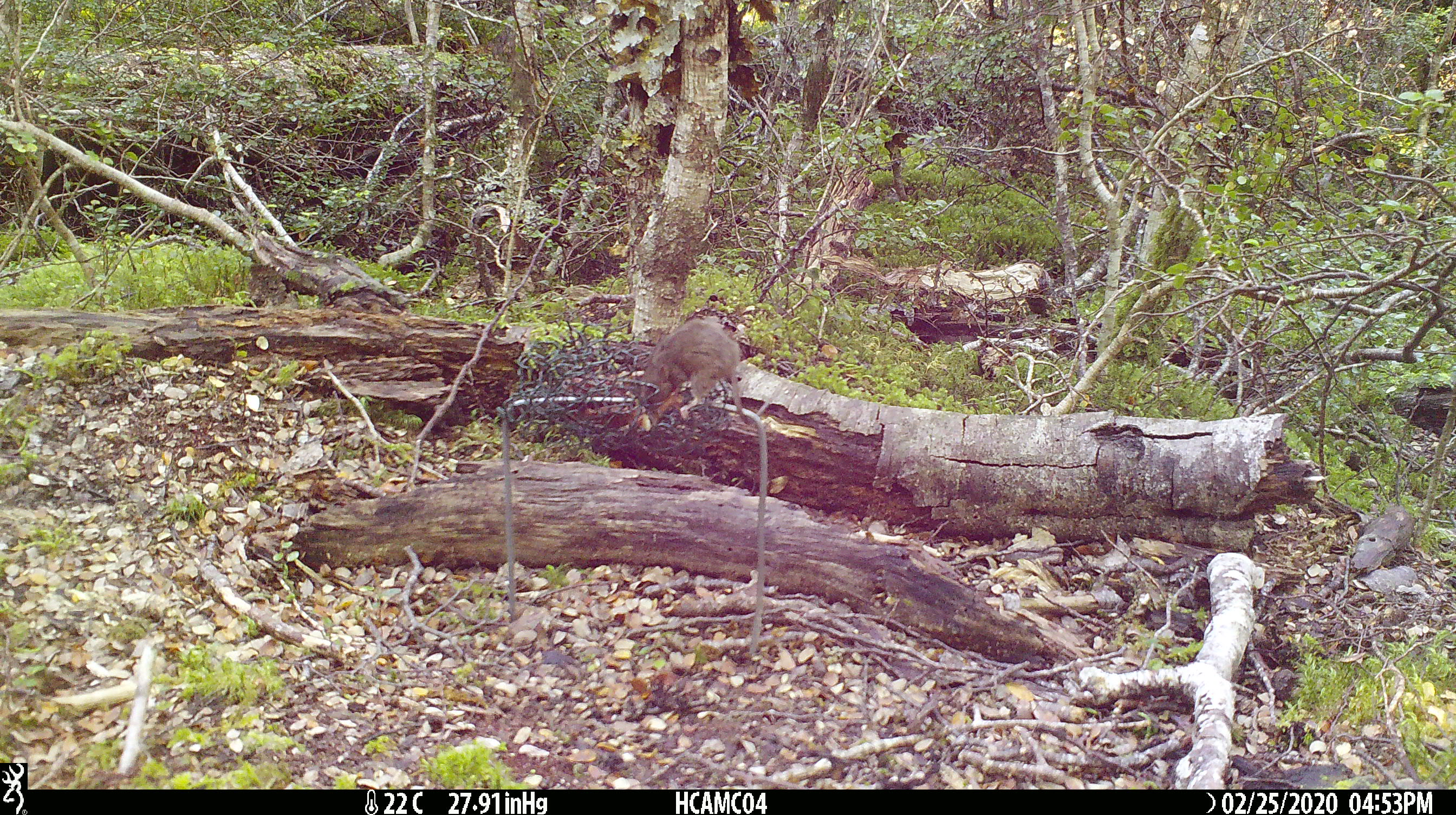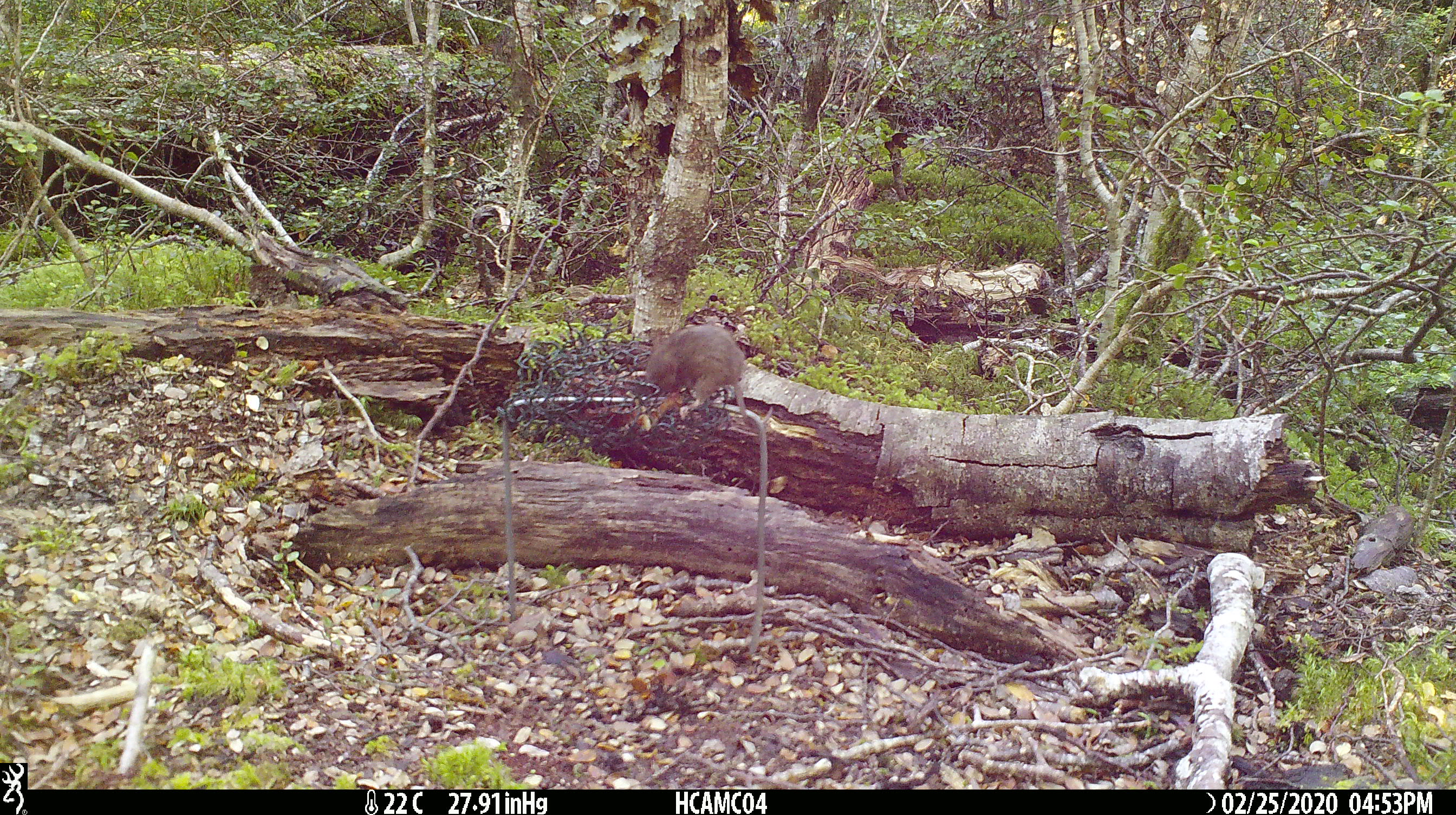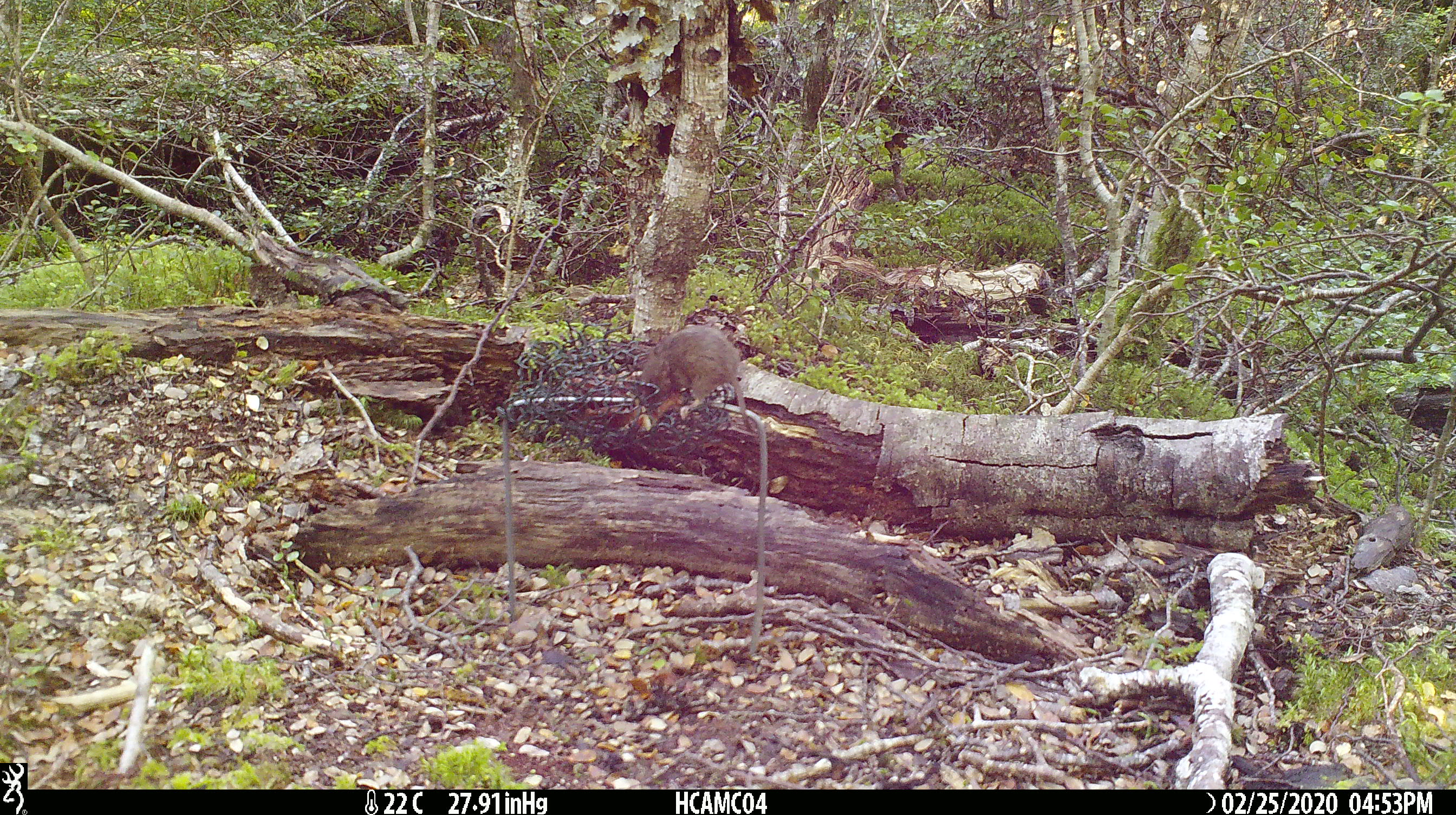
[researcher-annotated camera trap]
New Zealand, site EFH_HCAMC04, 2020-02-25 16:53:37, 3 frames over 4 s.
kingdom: Animalia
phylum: Chordata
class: Mammalia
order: Rodentia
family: Muridae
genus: Mus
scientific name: Mus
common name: mouse